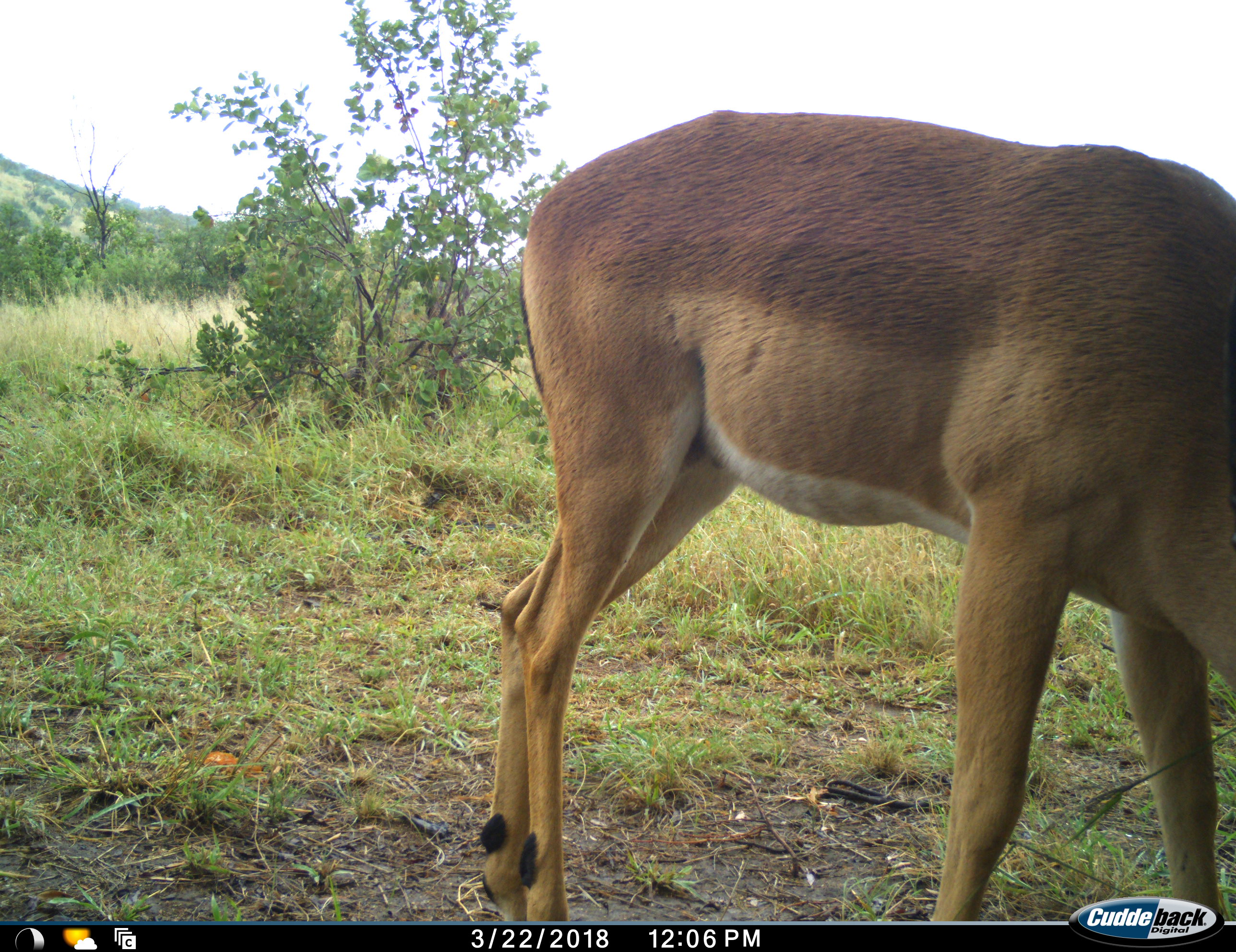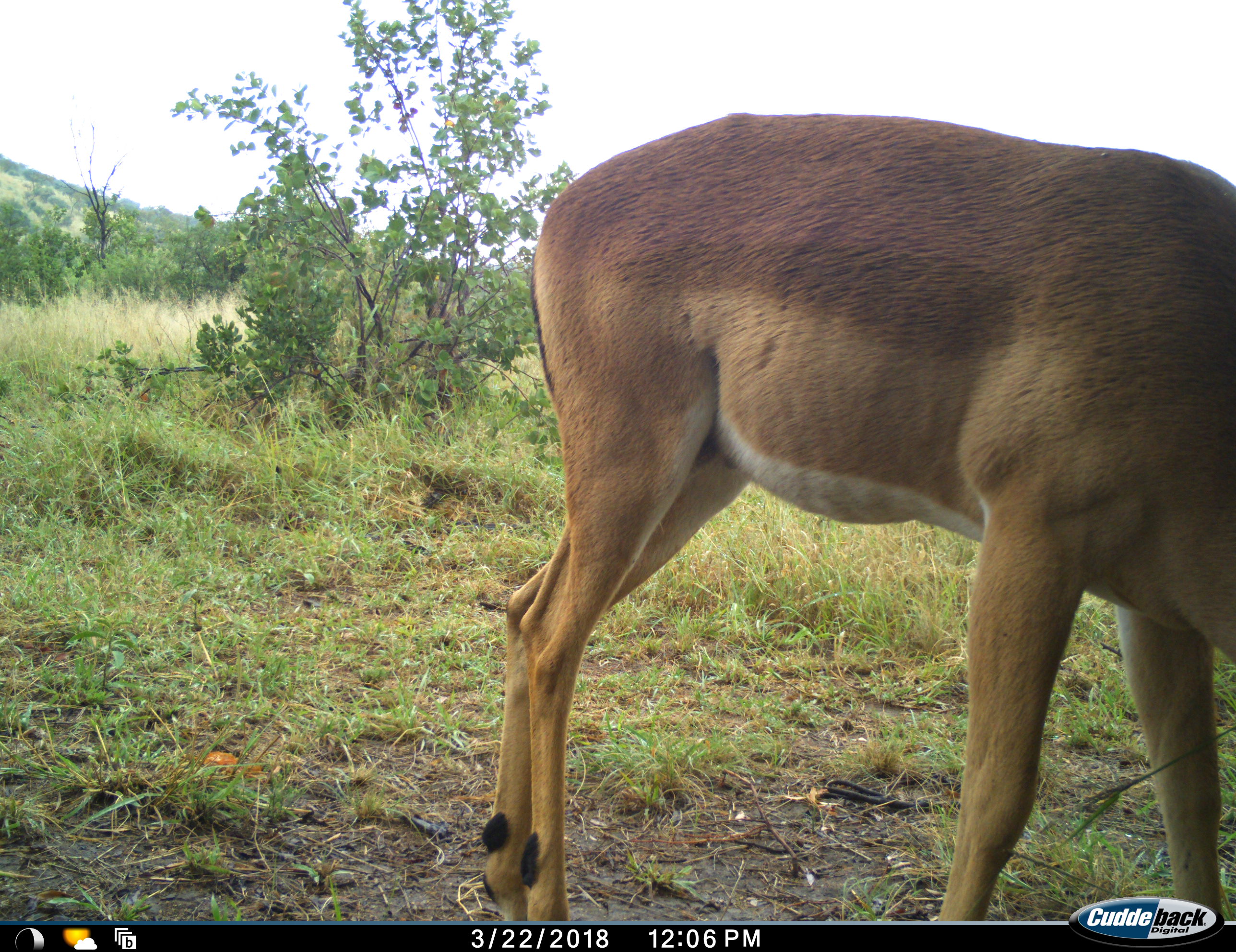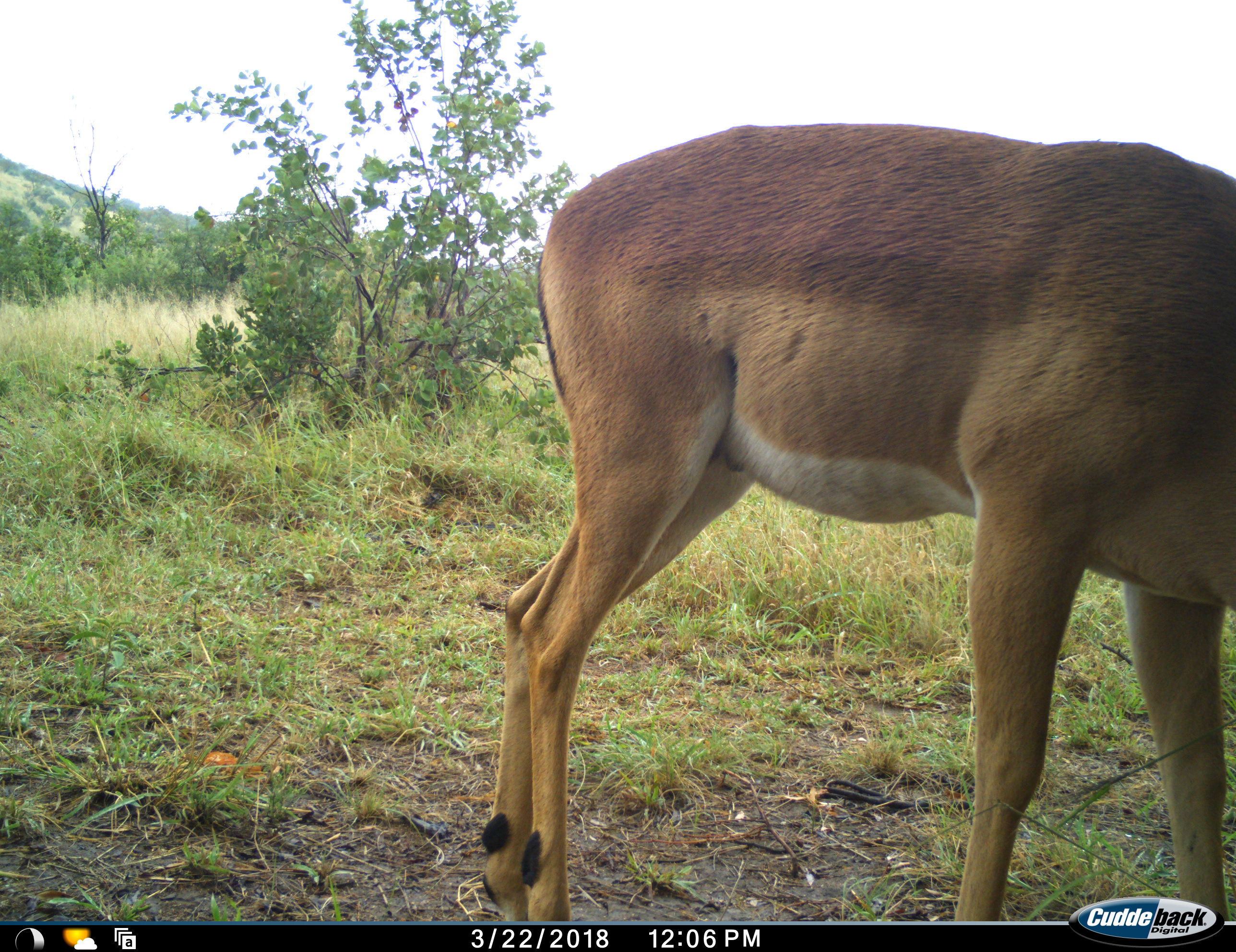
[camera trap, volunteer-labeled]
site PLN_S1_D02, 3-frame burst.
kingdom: Animalia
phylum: Chordata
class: Mammalia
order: Artiodactyla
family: Bovidae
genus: Aepyceros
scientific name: Aepyceros melampus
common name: impala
Impala (Aepyceros melampus), count 1. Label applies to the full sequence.